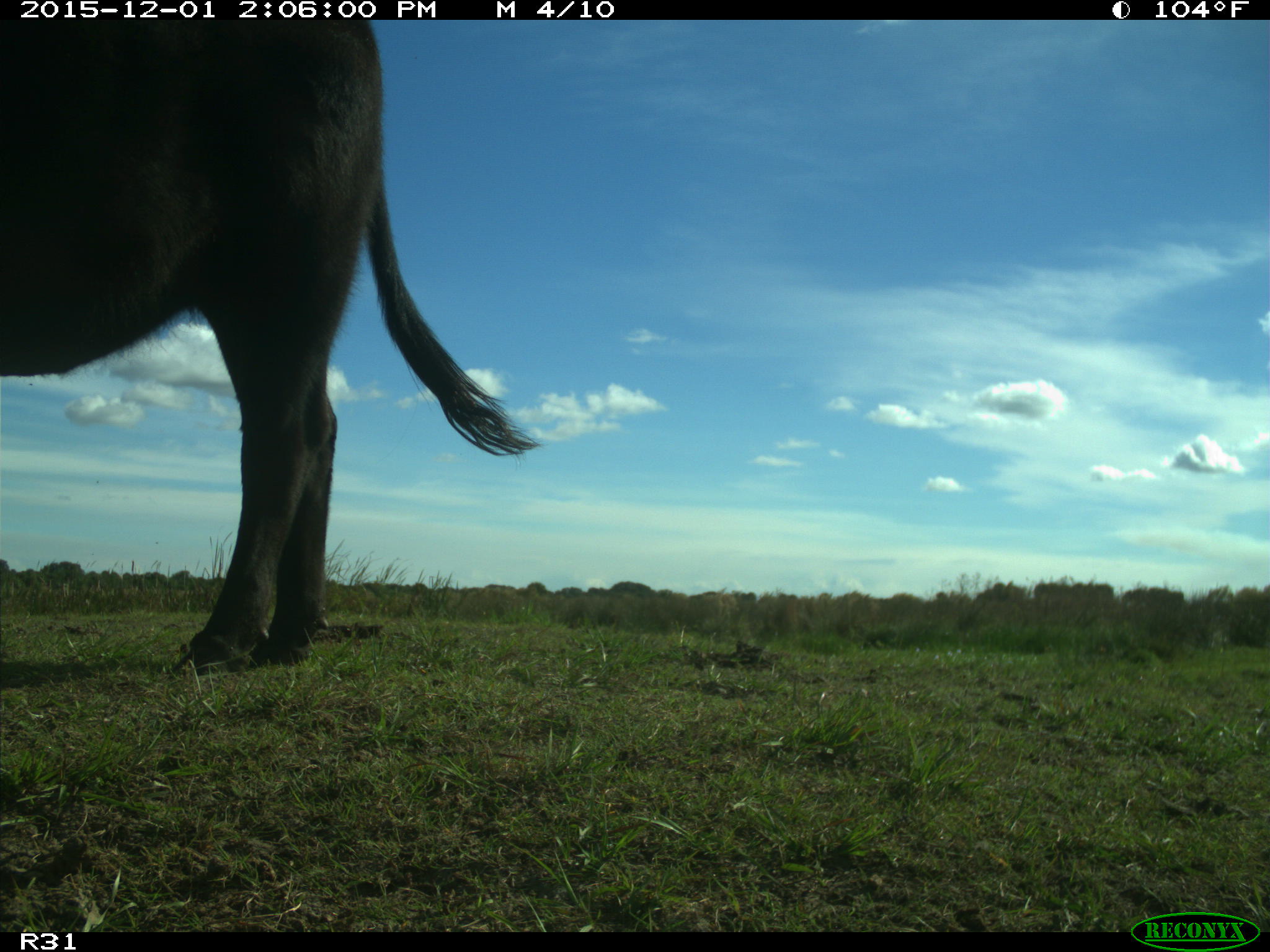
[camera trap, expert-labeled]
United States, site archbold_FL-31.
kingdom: Animalia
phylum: Chordata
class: Mammalia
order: Artiodactyla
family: Bovidae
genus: Bos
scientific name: Bos taurus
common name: domestic cow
Bos taurus (domestic cow).